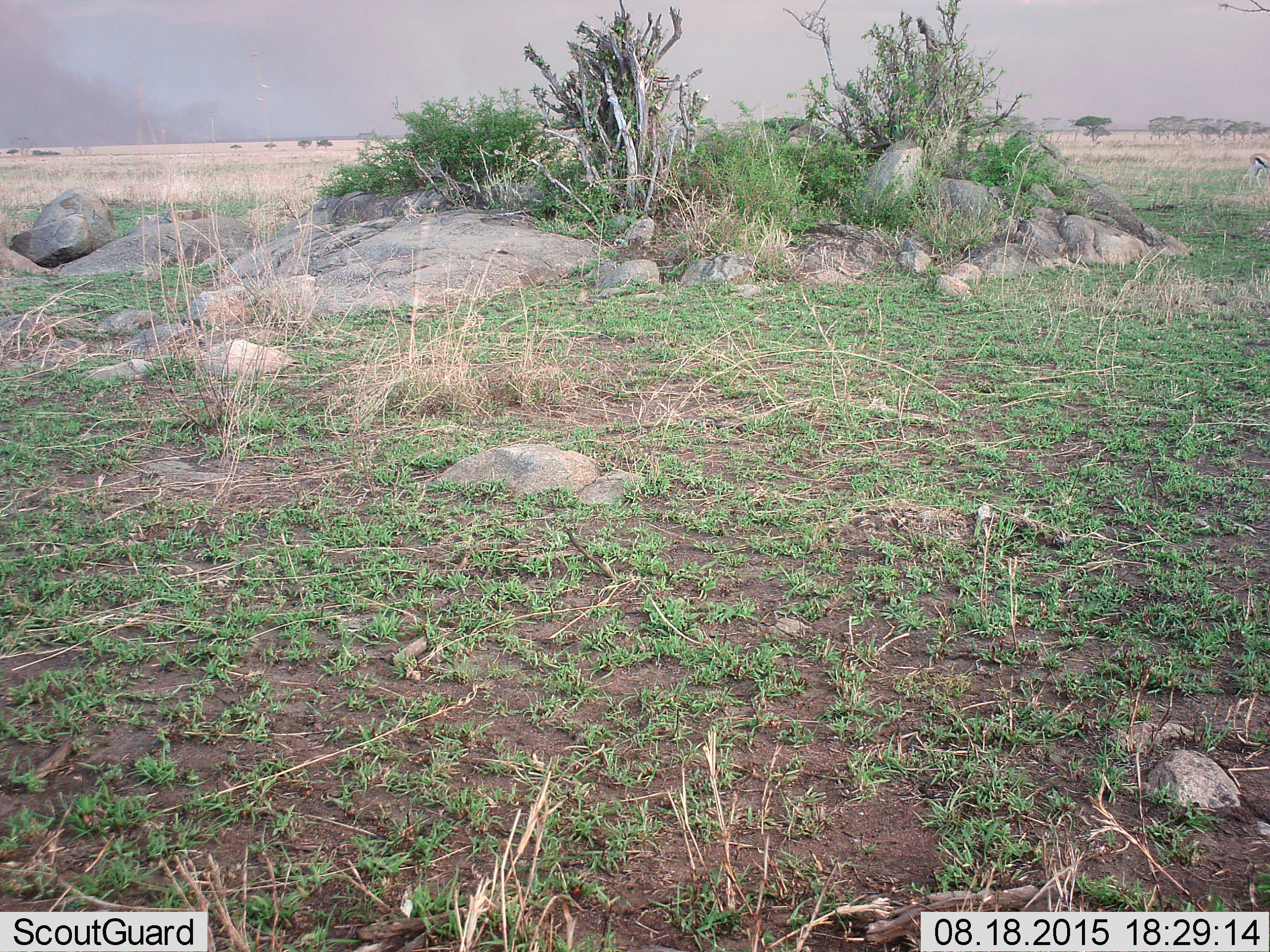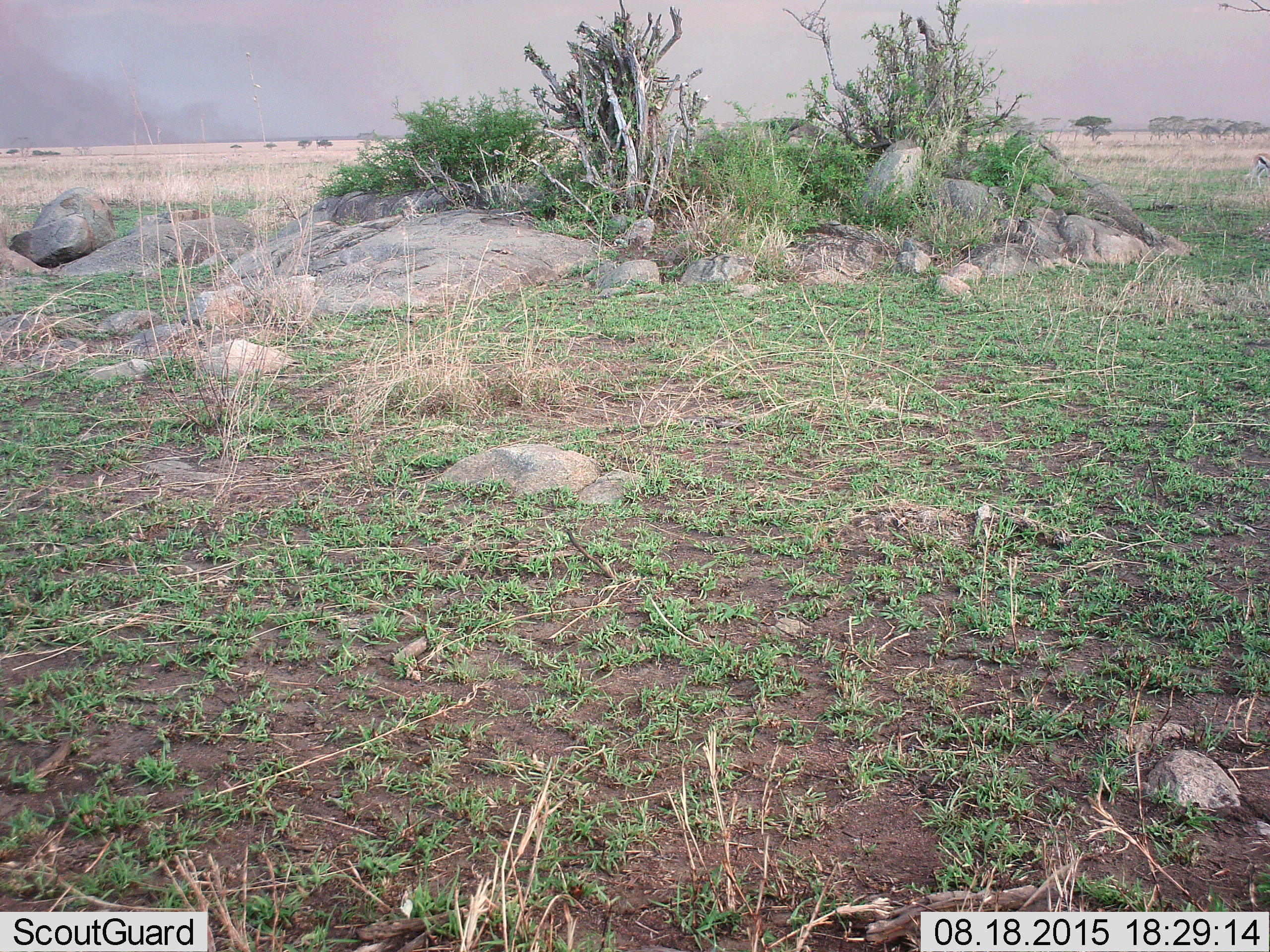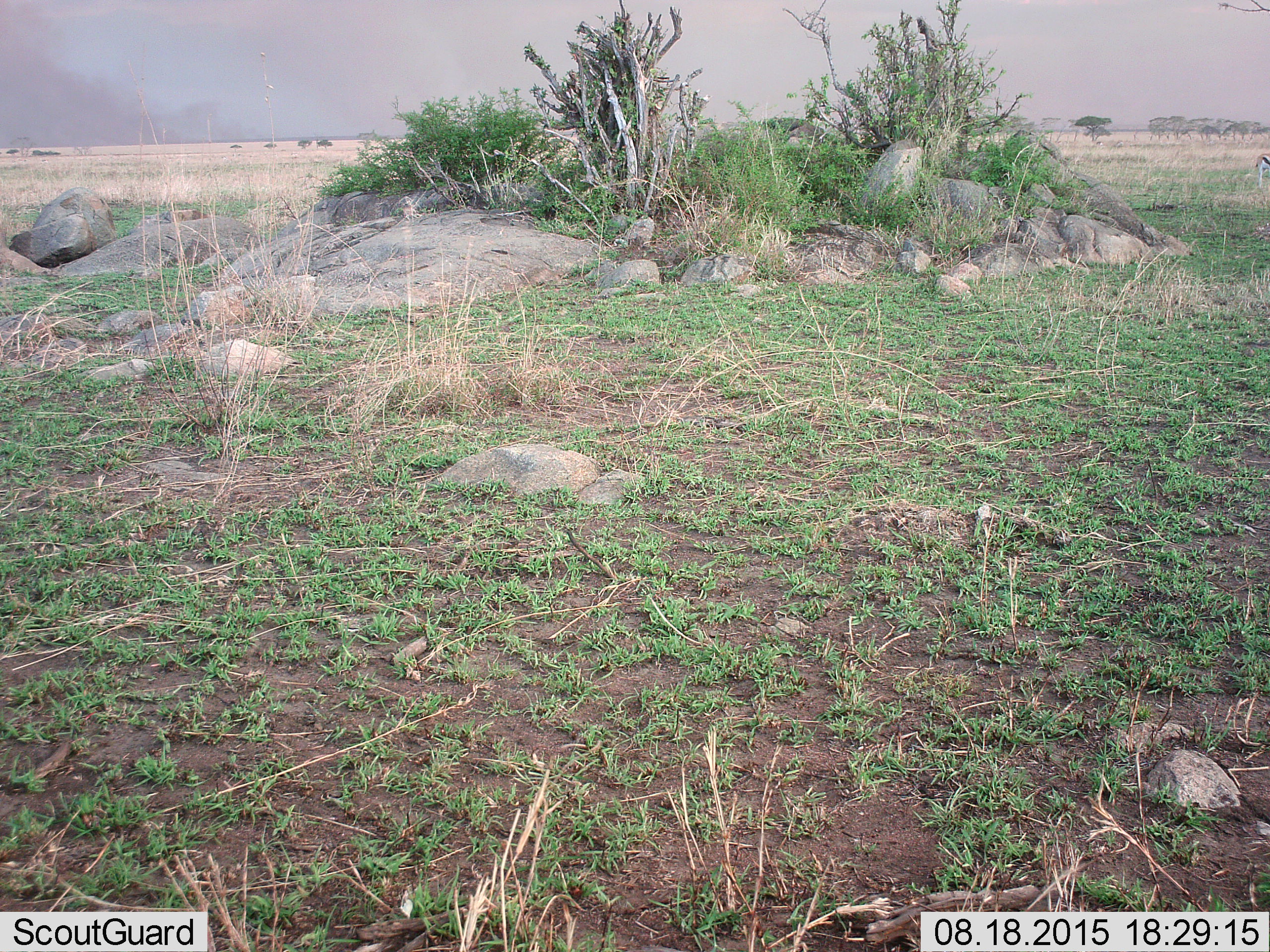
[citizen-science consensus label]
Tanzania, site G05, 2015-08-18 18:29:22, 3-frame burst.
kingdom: Animalia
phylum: Chordata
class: Mammalia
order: Artiodactyla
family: Bovidae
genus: Eudorcas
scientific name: Eudorcas thomsonii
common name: thomson's gazelle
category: gazellethomsons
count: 1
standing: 33%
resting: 0%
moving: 67%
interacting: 0%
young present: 0%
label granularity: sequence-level